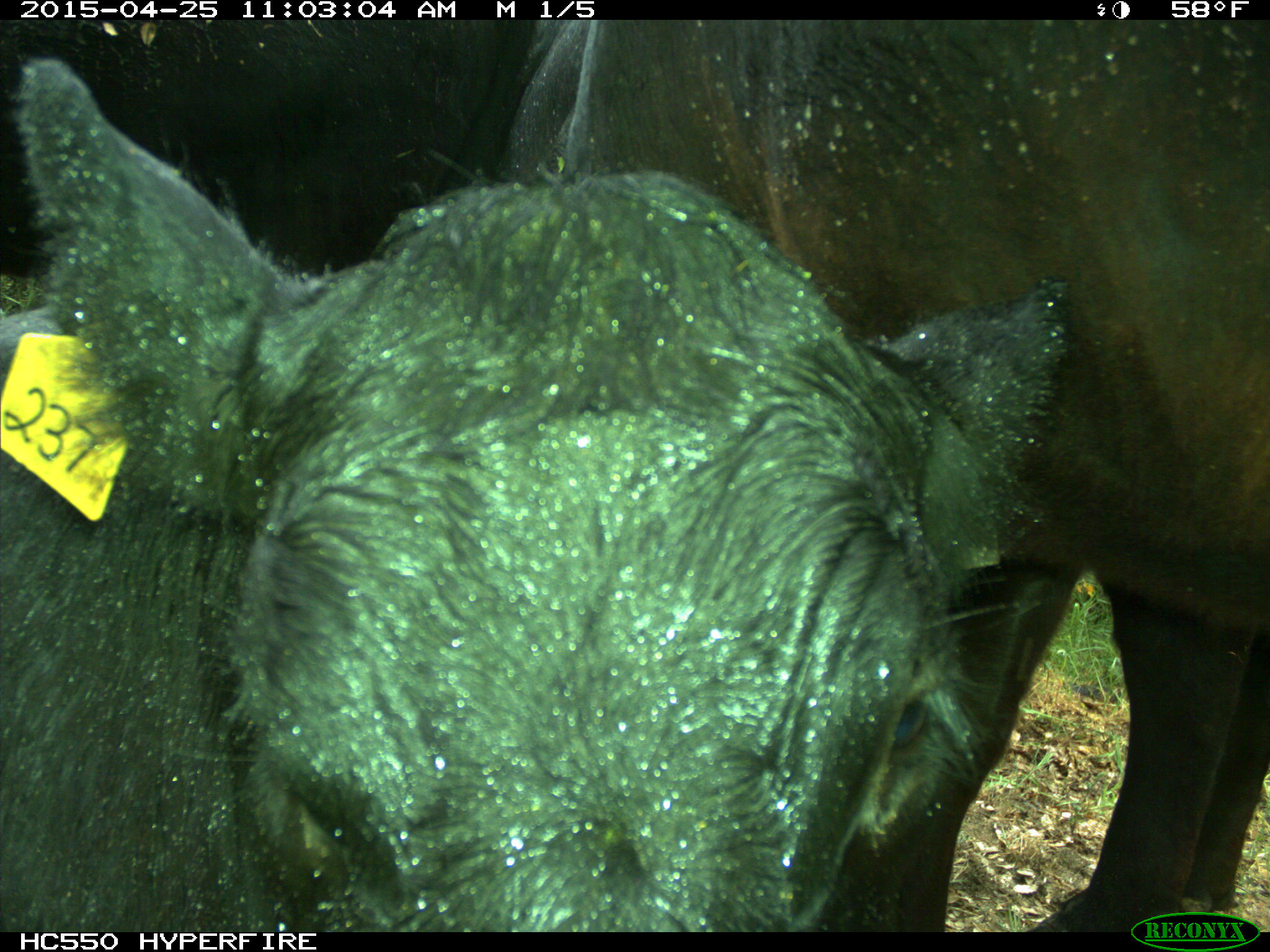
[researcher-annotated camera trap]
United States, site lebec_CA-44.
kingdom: Animalia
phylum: Chordata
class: Mammalia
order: Artiodactyla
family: Suidae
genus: Sus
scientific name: Sus scrofa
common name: wild boar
Sus scrofa (wild boar).